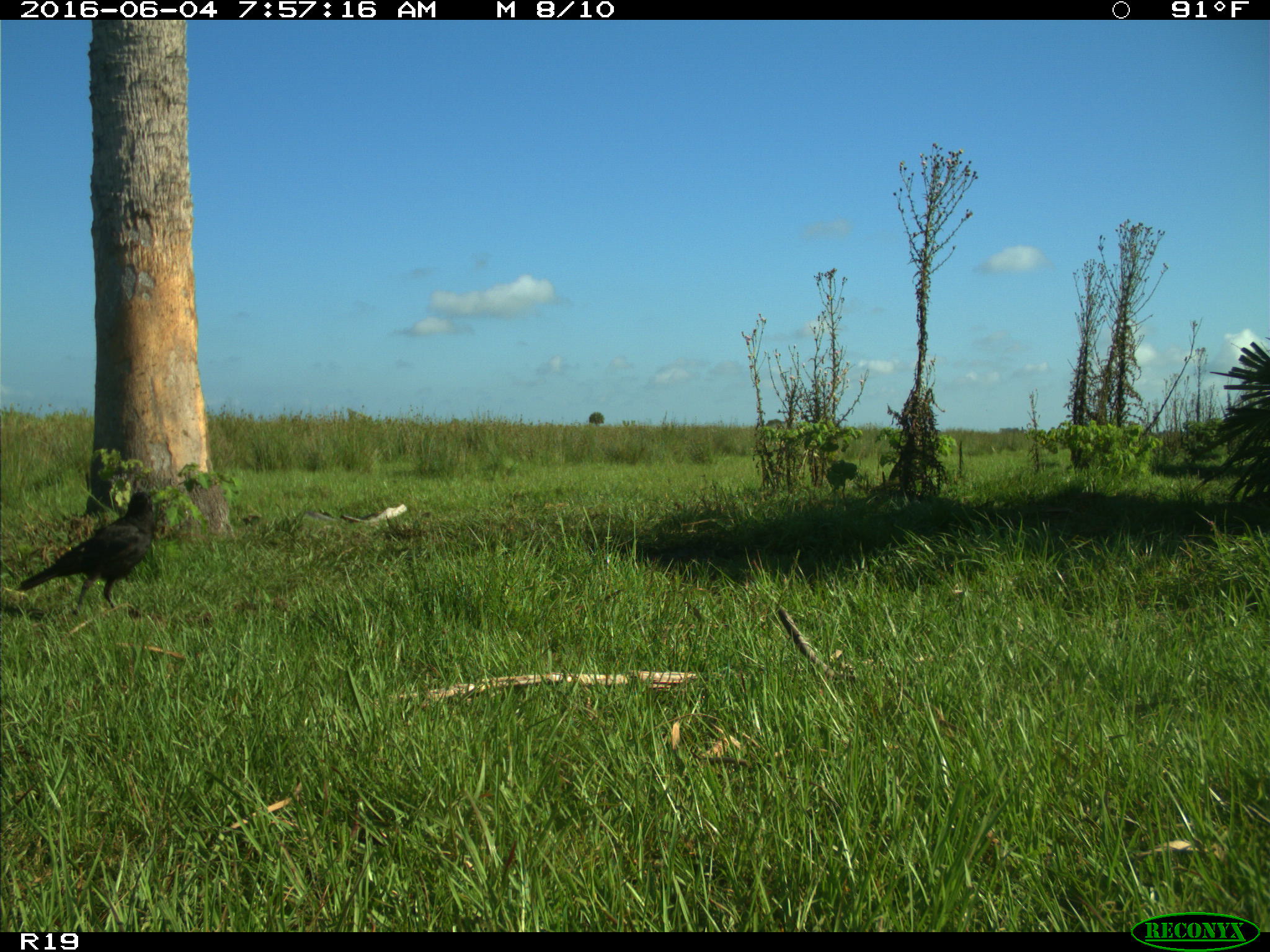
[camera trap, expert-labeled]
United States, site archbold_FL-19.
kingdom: Animalia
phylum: Chordata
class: Aves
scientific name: Aves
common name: birds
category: unidentified bird